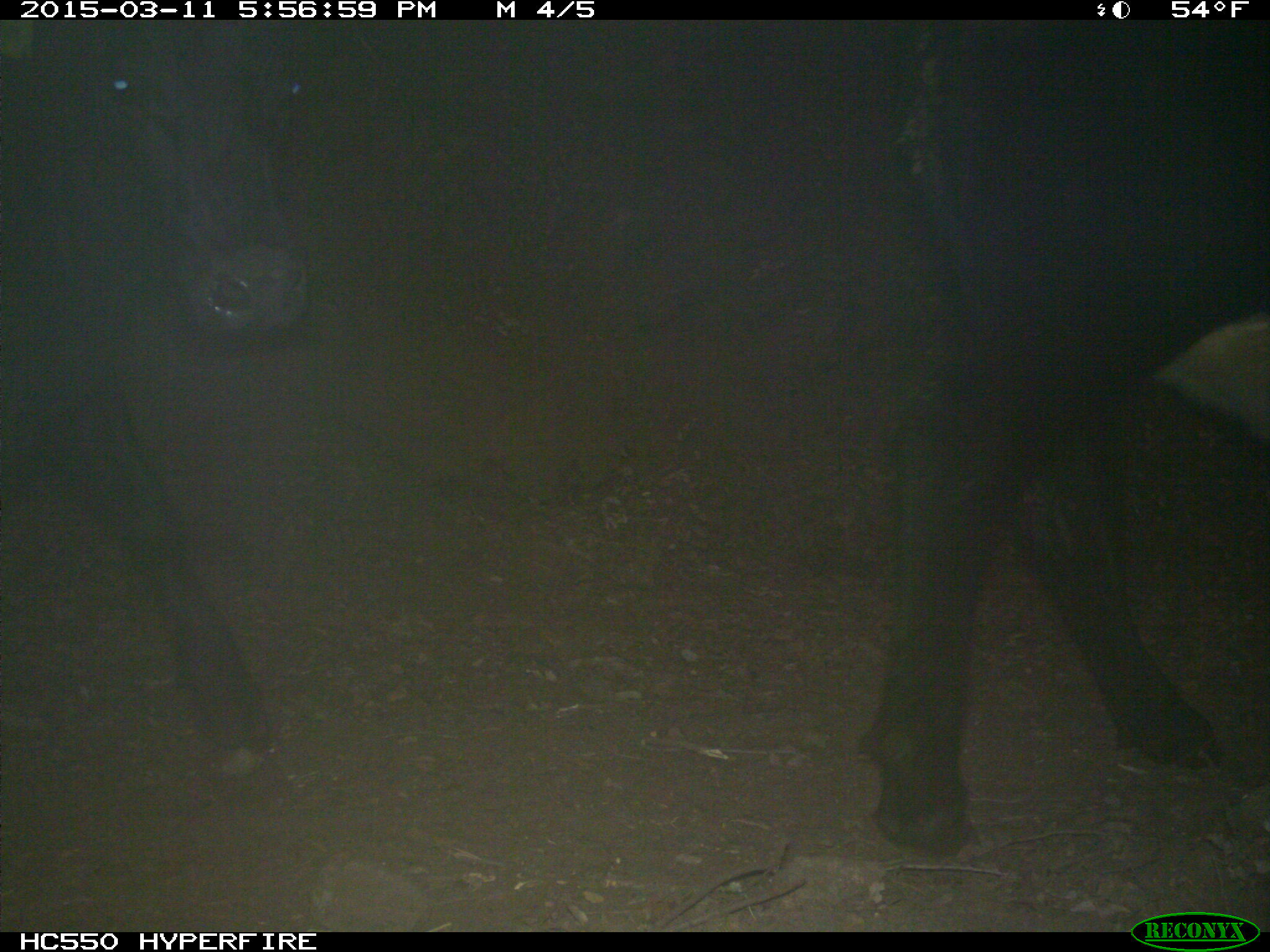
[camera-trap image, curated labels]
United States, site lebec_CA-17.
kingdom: Animalia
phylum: Chordata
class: Mammalia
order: Artiodactyla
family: Bovidae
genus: Bos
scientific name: Bos taurus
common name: domestic cow